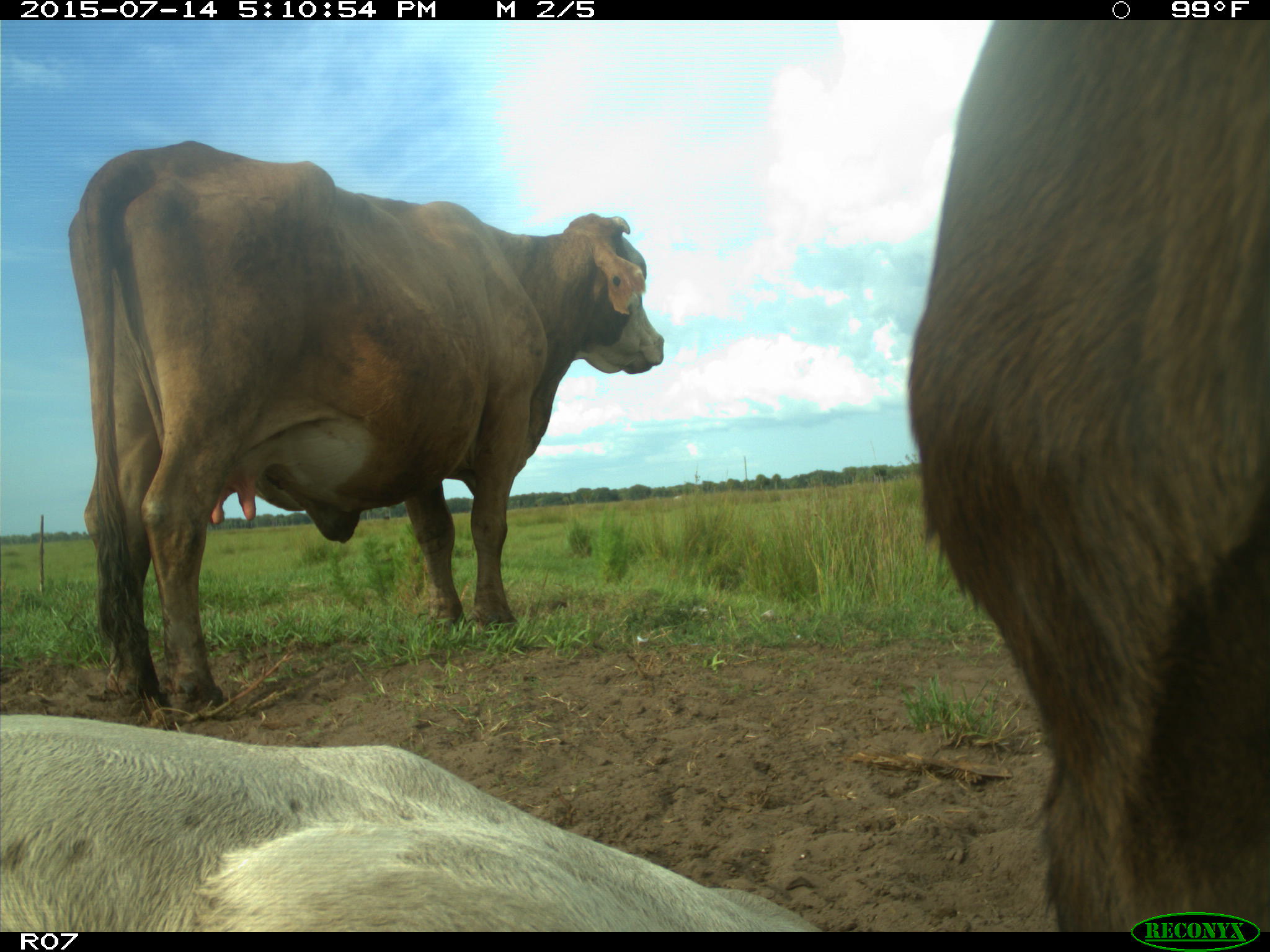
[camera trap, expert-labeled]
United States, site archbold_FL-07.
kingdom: Animalia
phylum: Chordata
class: Mammalia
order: Artiodactyla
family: Bovidae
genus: Bos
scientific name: Bos taurus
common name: domestic cow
Bos taurus (domestic cow).